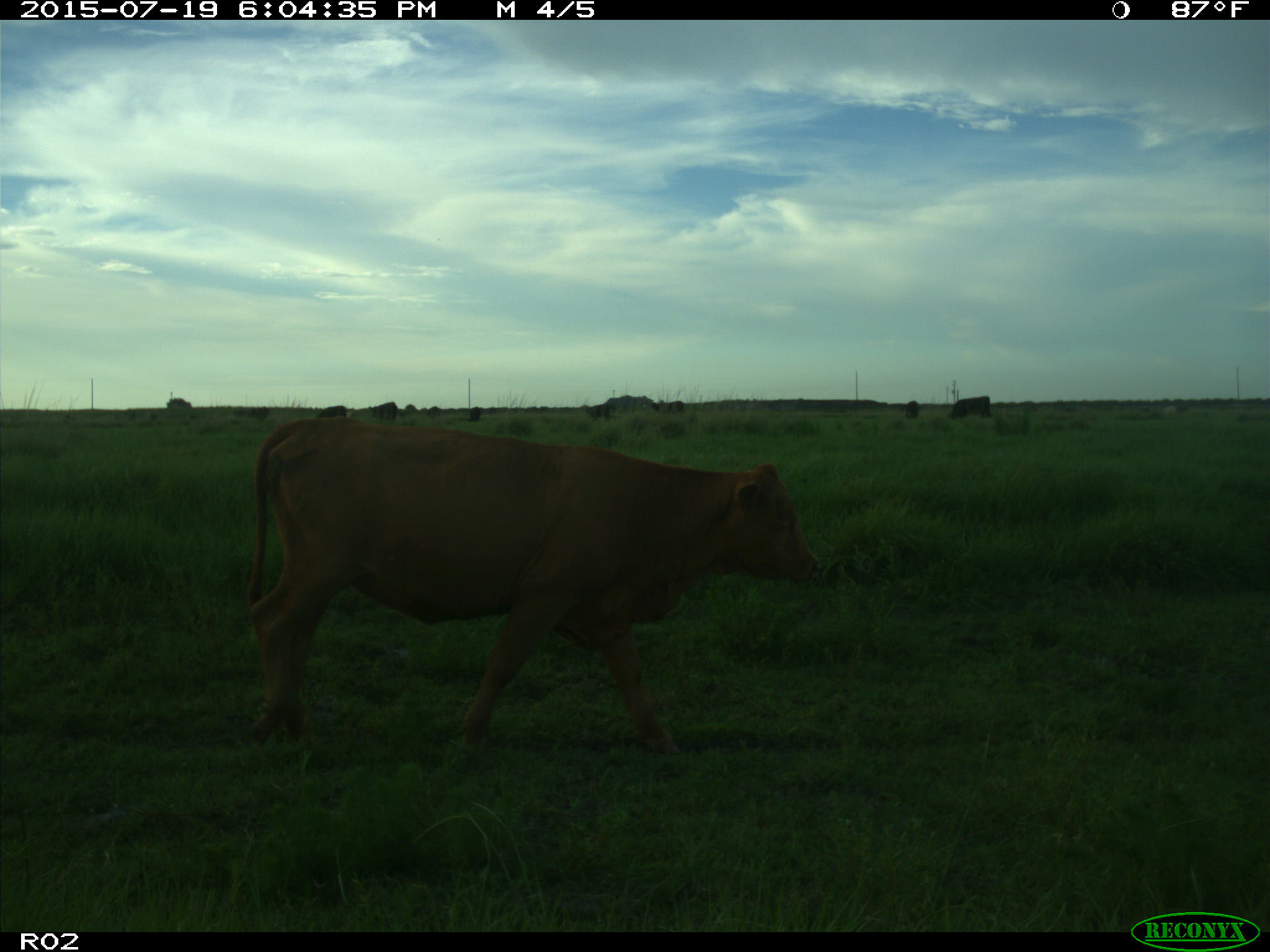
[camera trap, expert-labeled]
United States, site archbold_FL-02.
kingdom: Animalia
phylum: Chordata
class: Mammalia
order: Artiodactyla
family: Bovidae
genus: Bos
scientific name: Bos taurus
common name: domestic cow